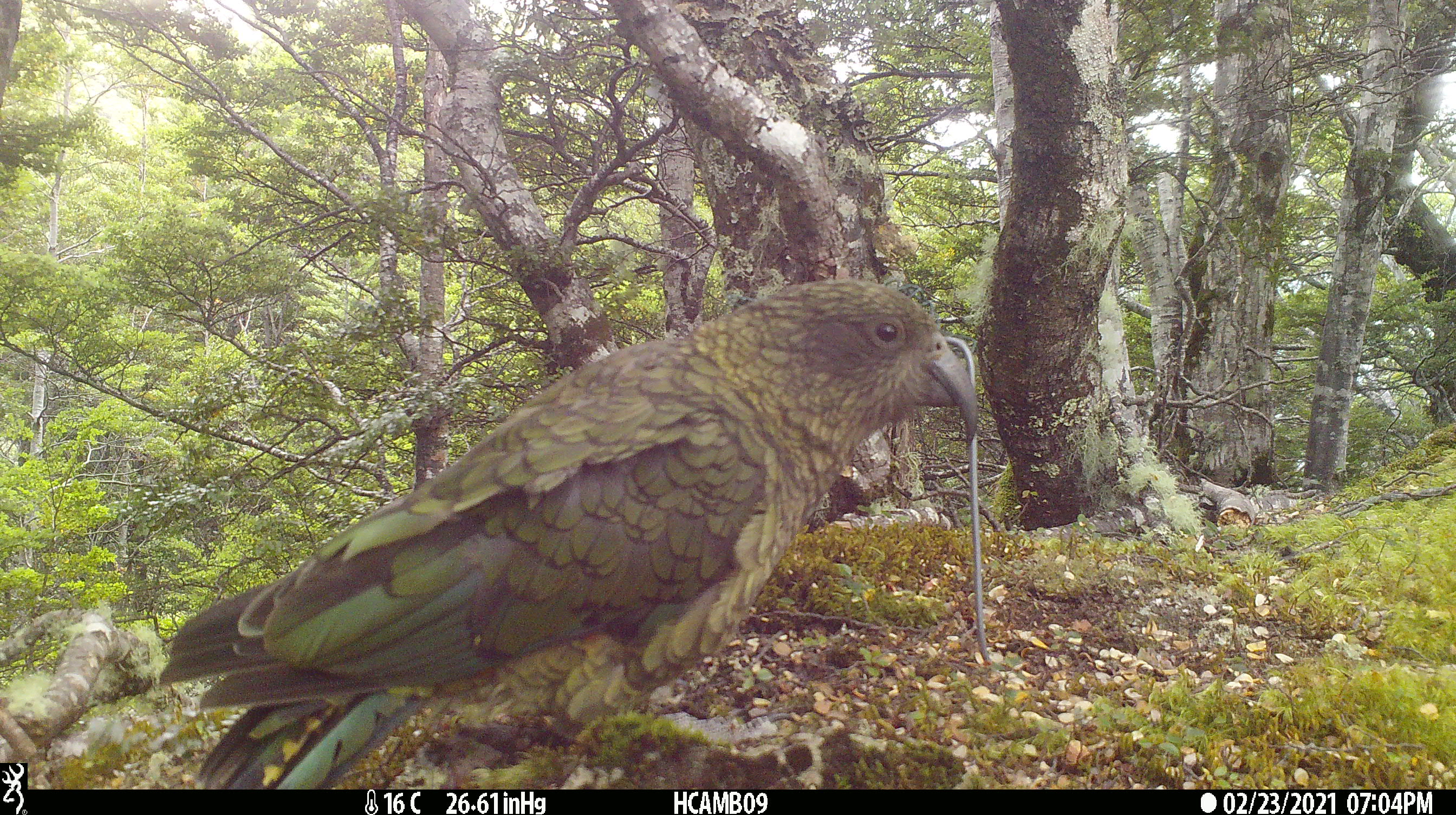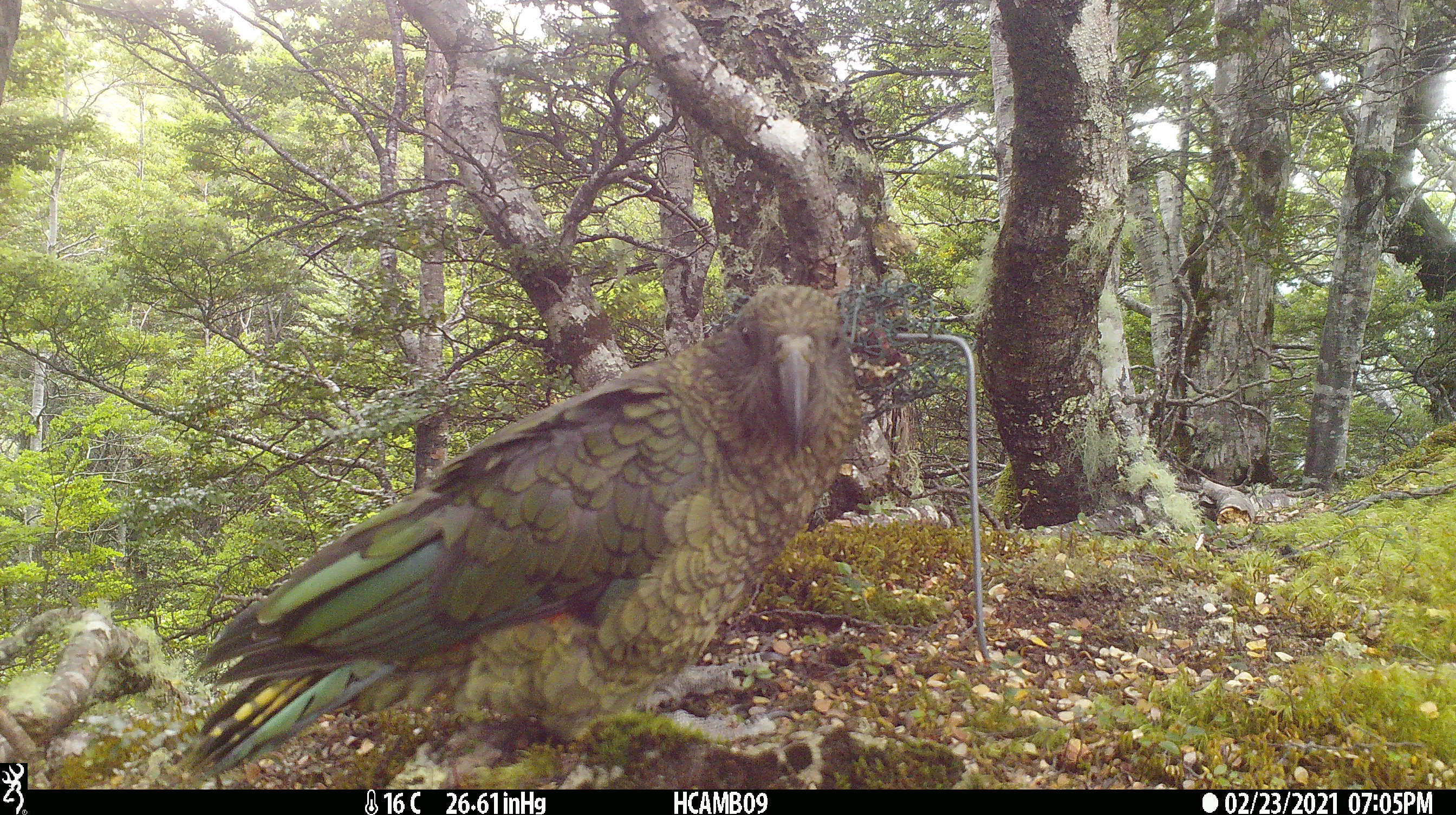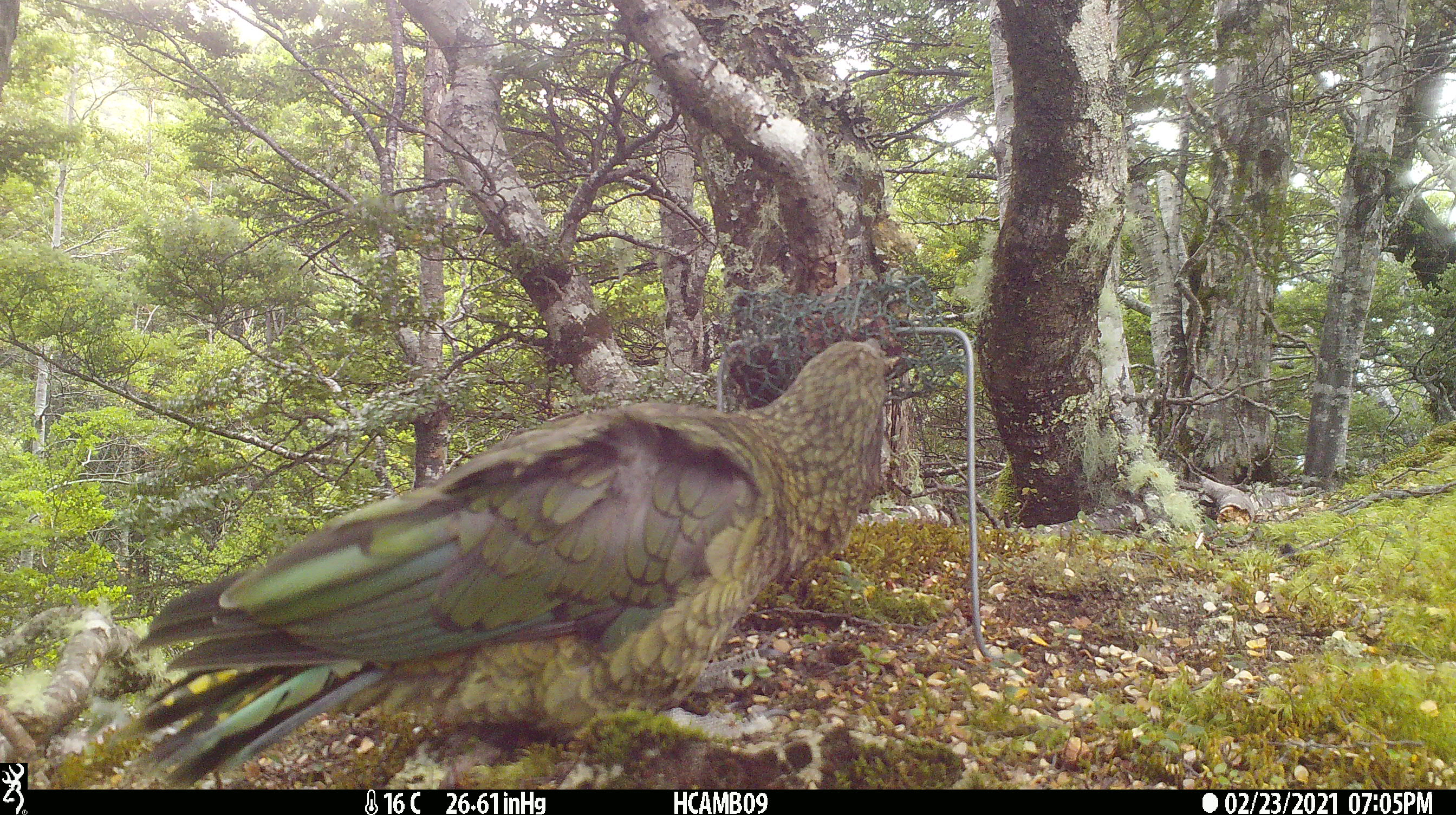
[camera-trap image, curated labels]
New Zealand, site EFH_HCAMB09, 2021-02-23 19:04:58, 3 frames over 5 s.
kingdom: Animalia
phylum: Chordata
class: Aves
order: Psittaciformes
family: Strigopidae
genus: Nestor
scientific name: Nestor notabilis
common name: kea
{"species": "kea (Nestor notabilis)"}